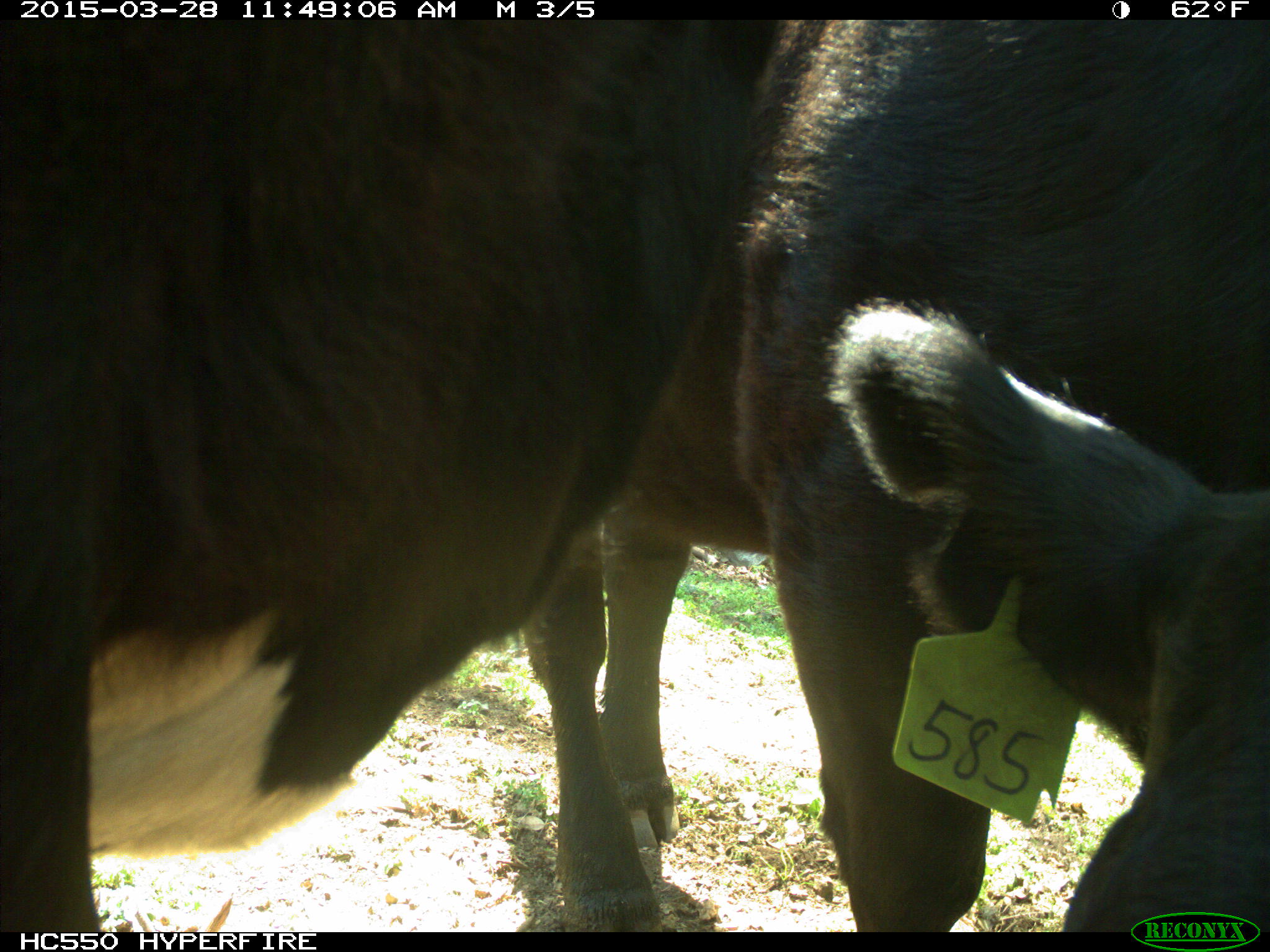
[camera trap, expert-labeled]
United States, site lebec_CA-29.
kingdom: Animalia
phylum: Chordata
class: Mammalia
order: Artiodactyla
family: Bovidae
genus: Bos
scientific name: Bos taurus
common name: domestic cow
Bos taurus (domestic cow).